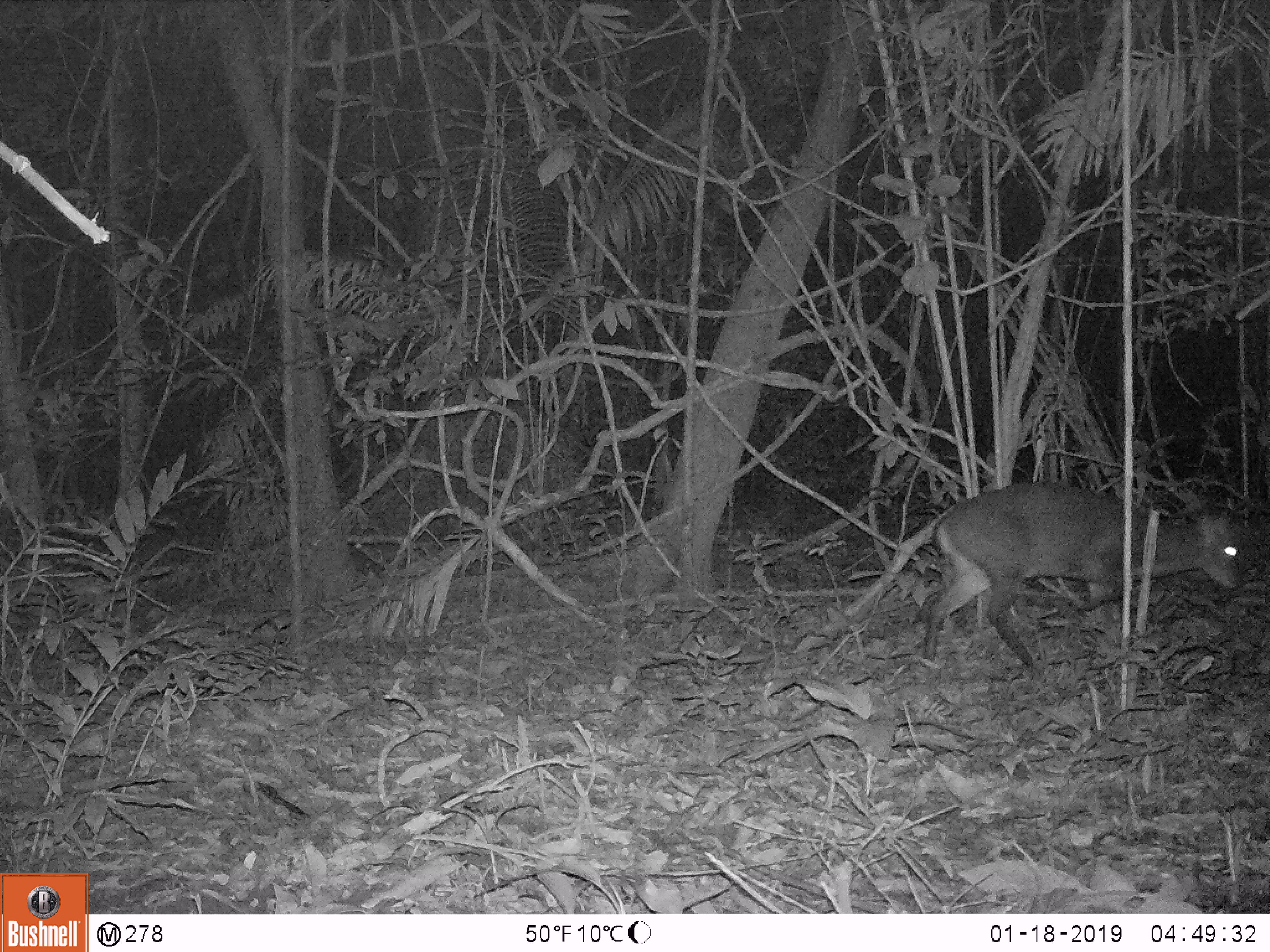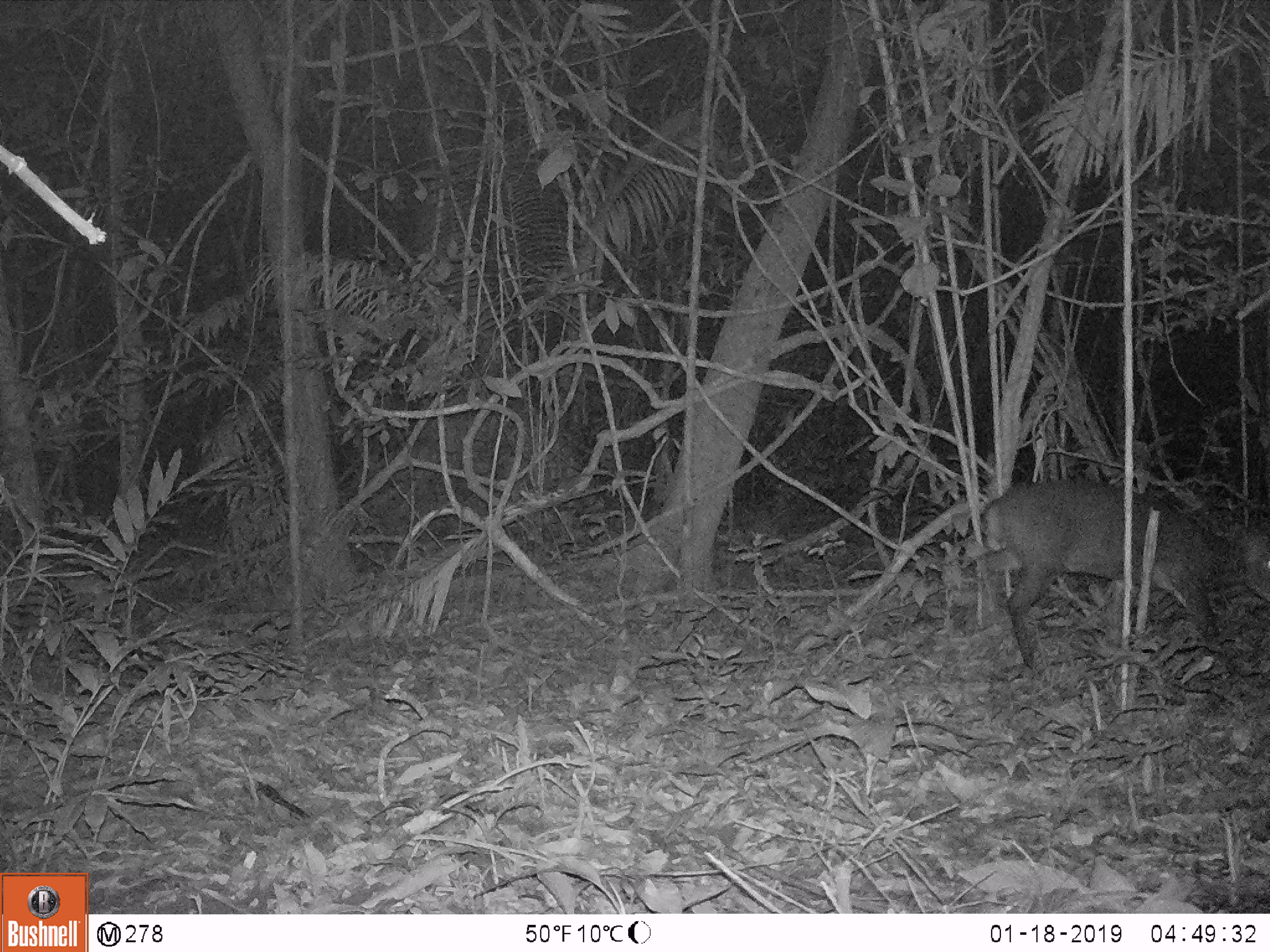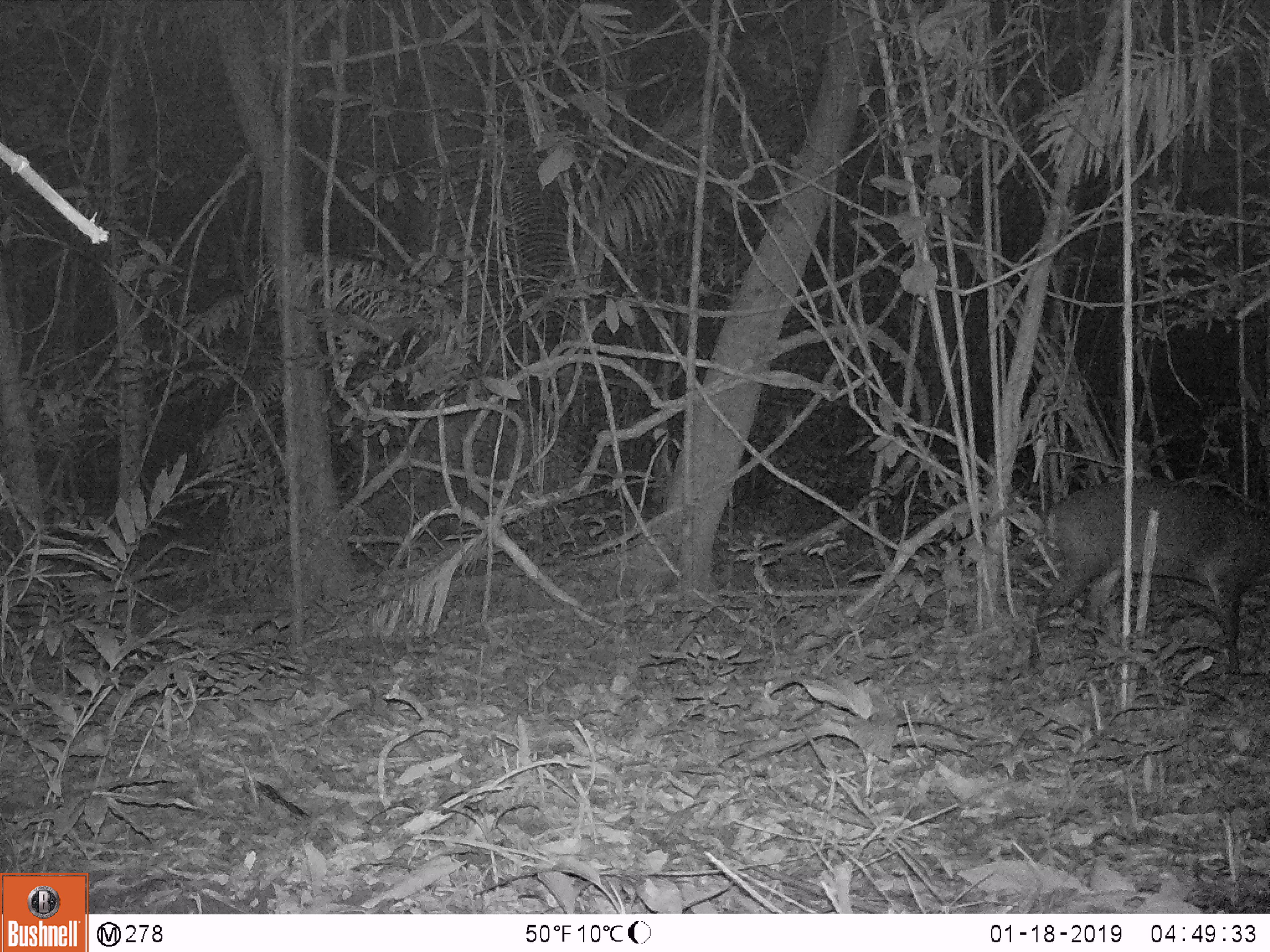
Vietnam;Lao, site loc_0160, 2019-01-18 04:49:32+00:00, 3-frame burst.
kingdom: Animalia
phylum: Chordata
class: Mammalia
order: Artiodactyla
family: Cervidae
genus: Muntiacus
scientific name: Muntiacus vuquangensis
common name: large-antlered muntjac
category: large antlered muntjac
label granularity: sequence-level